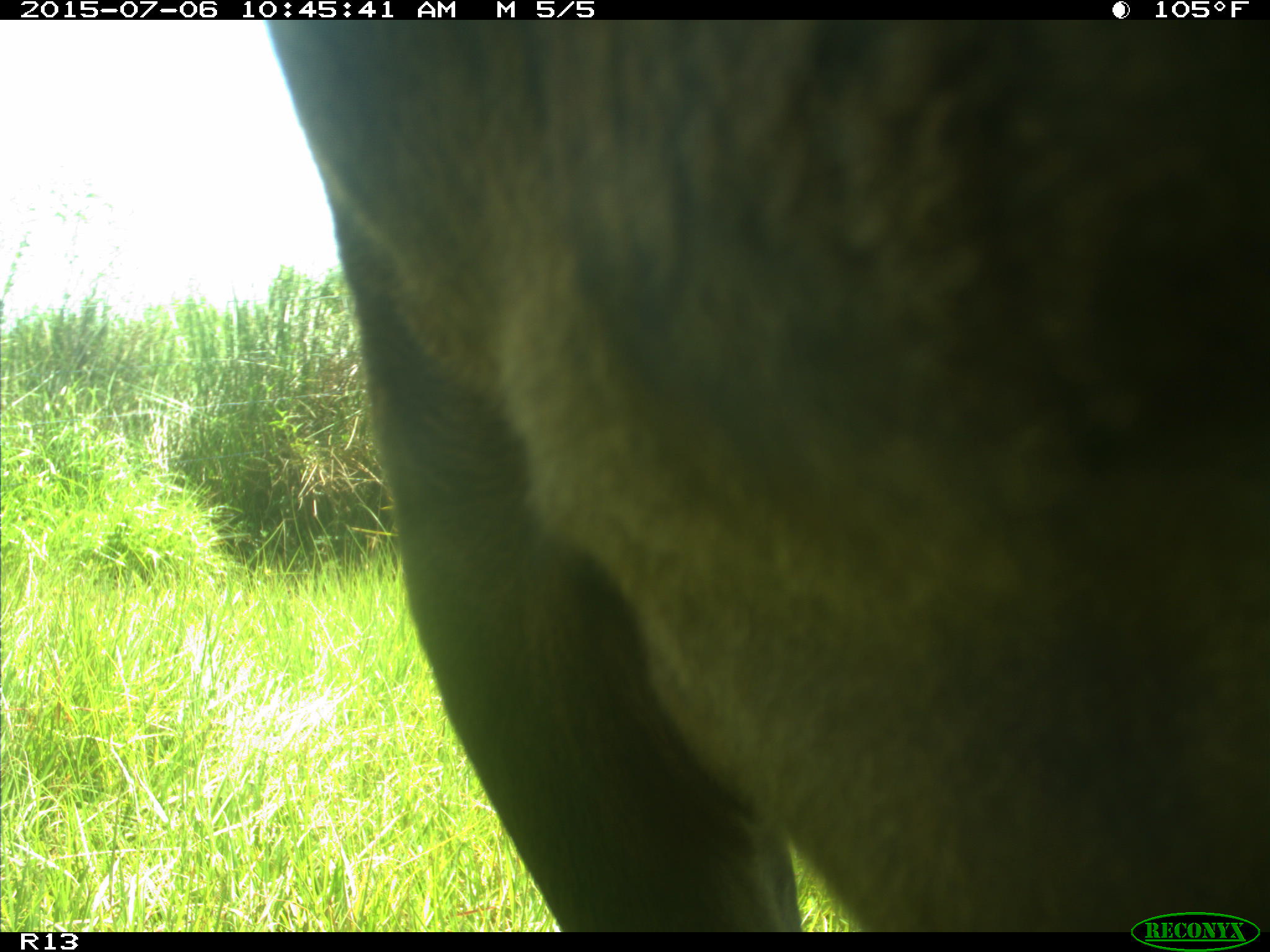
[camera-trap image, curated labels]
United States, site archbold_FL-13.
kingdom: Animalia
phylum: Chordata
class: Mammalia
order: Artiodactyla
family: Bovidae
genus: Bos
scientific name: Bos taurus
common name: domestic cow